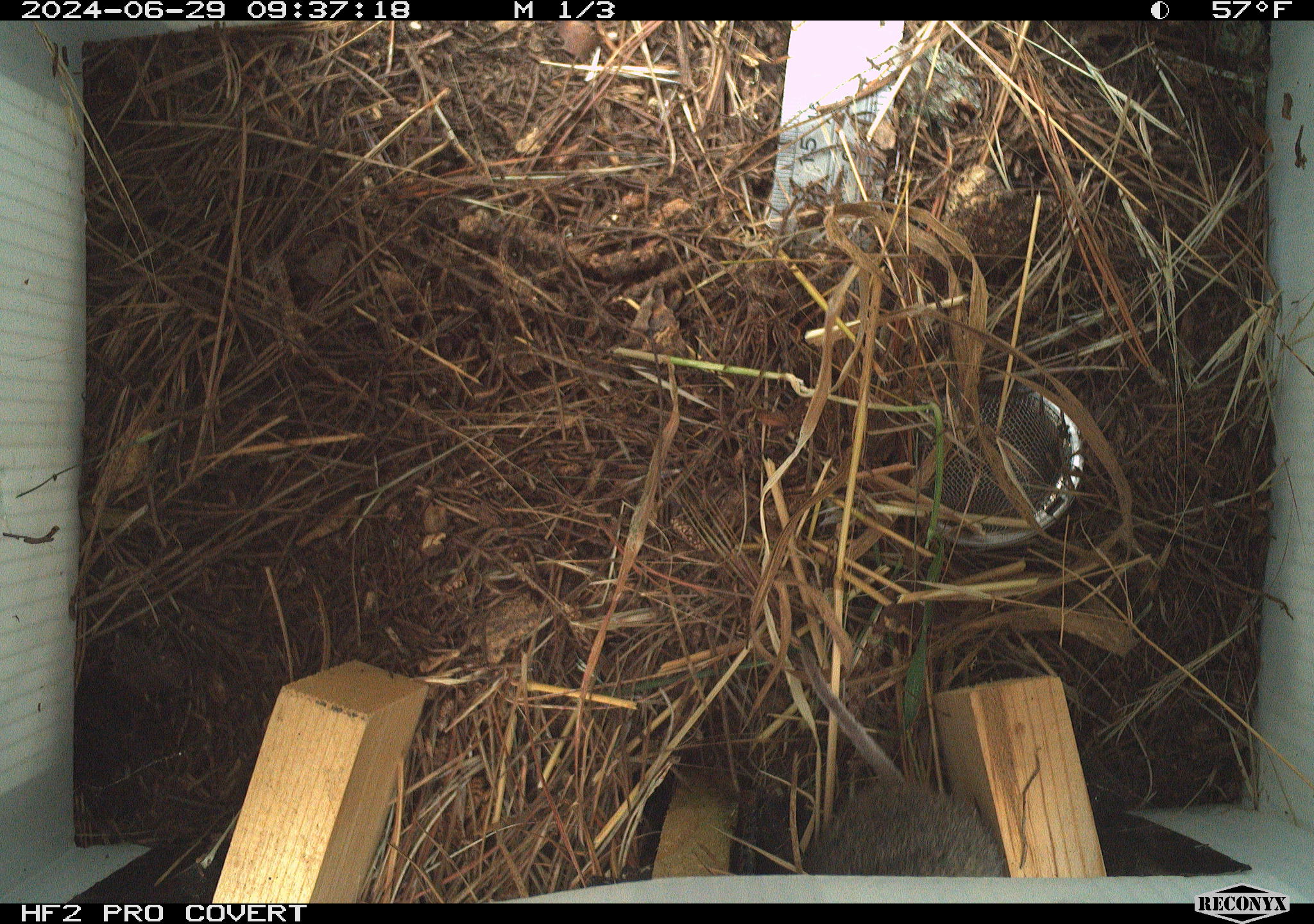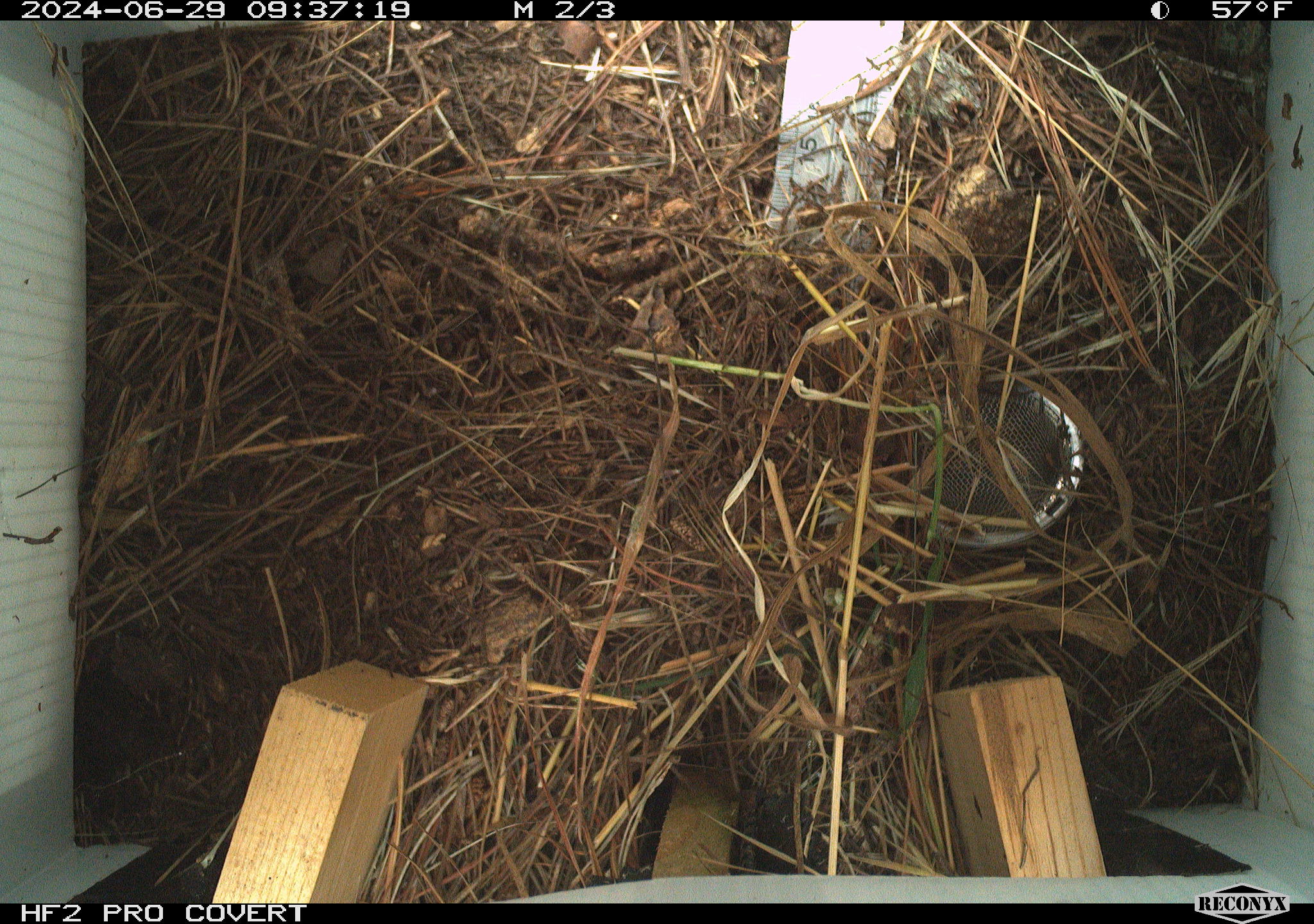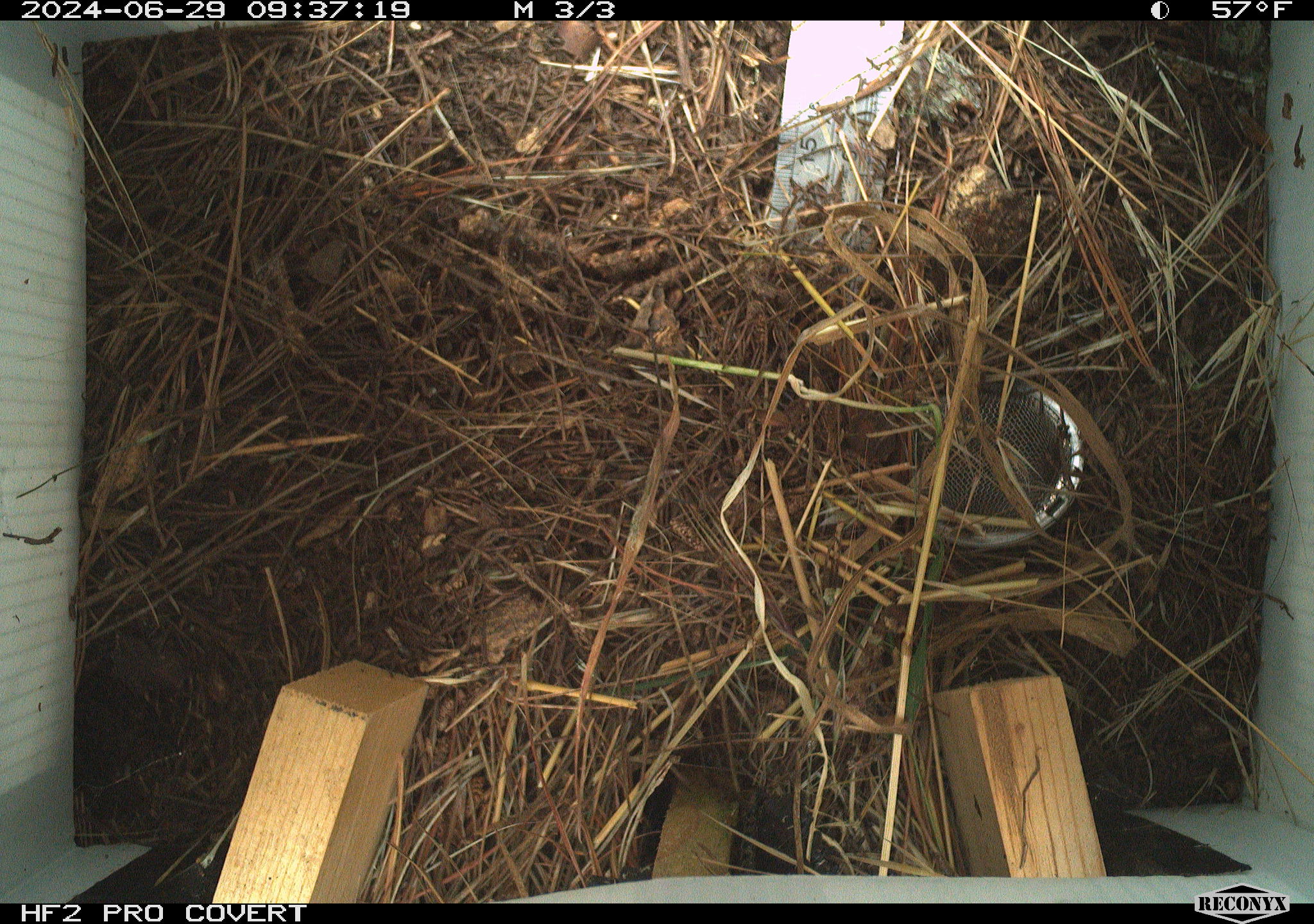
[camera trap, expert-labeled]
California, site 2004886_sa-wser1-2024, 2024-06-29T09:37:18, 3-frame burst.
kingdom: Animalia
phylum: Chordata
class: Mammalia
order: Rodentia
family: Cricetidae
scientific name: Arvicolinae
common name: voles, lemmings, and muskrats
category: arvicolinae subfamily